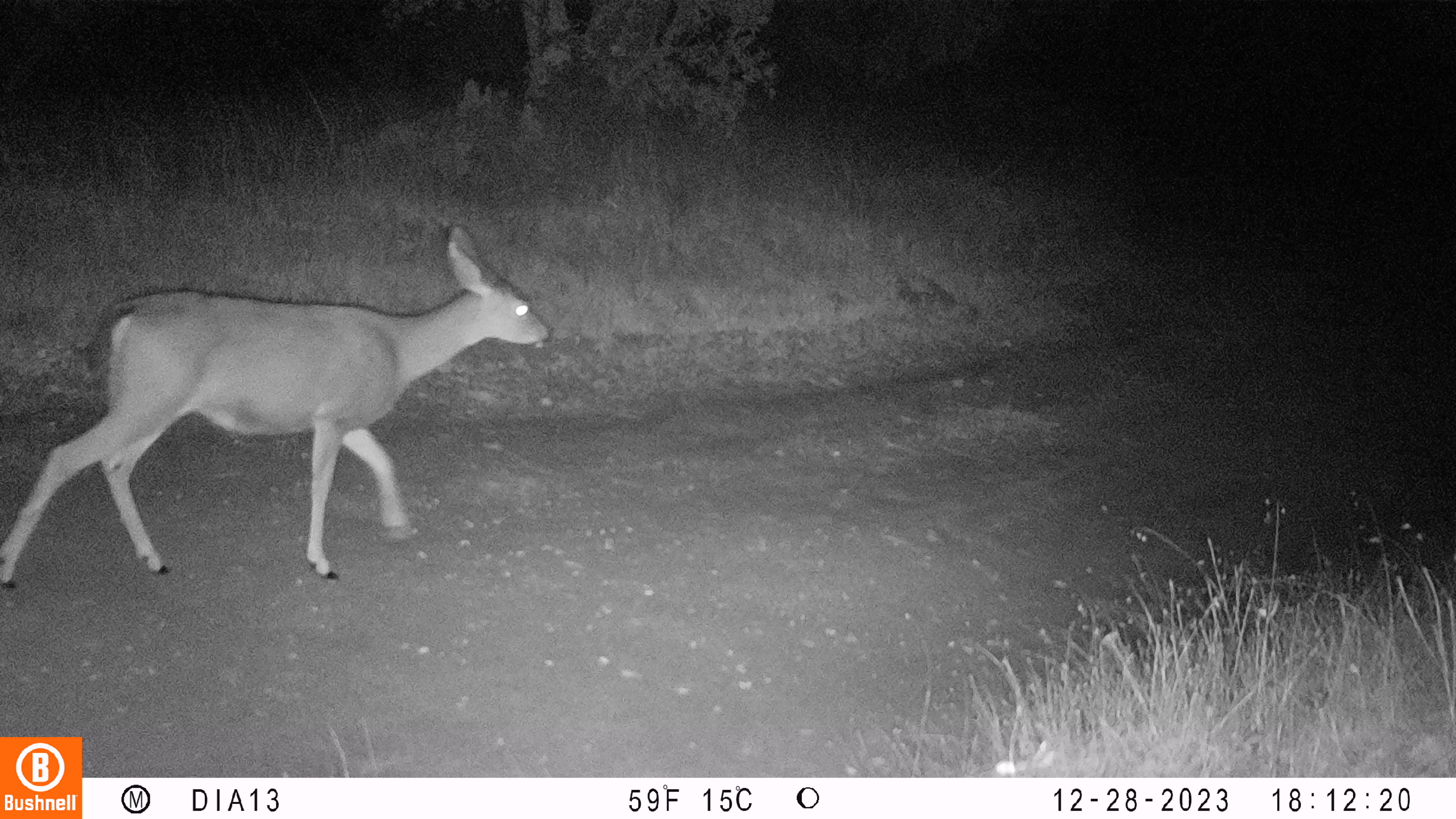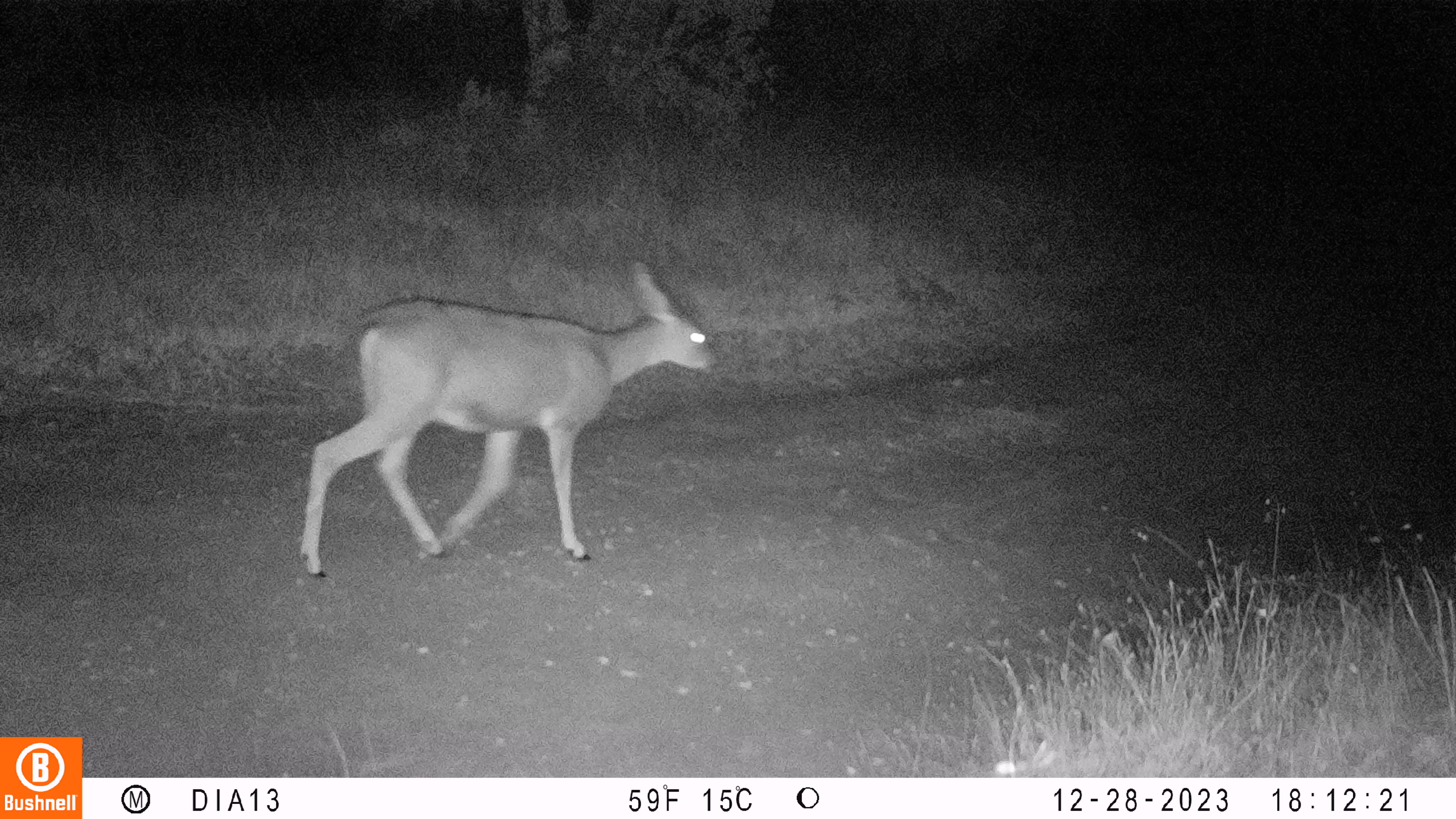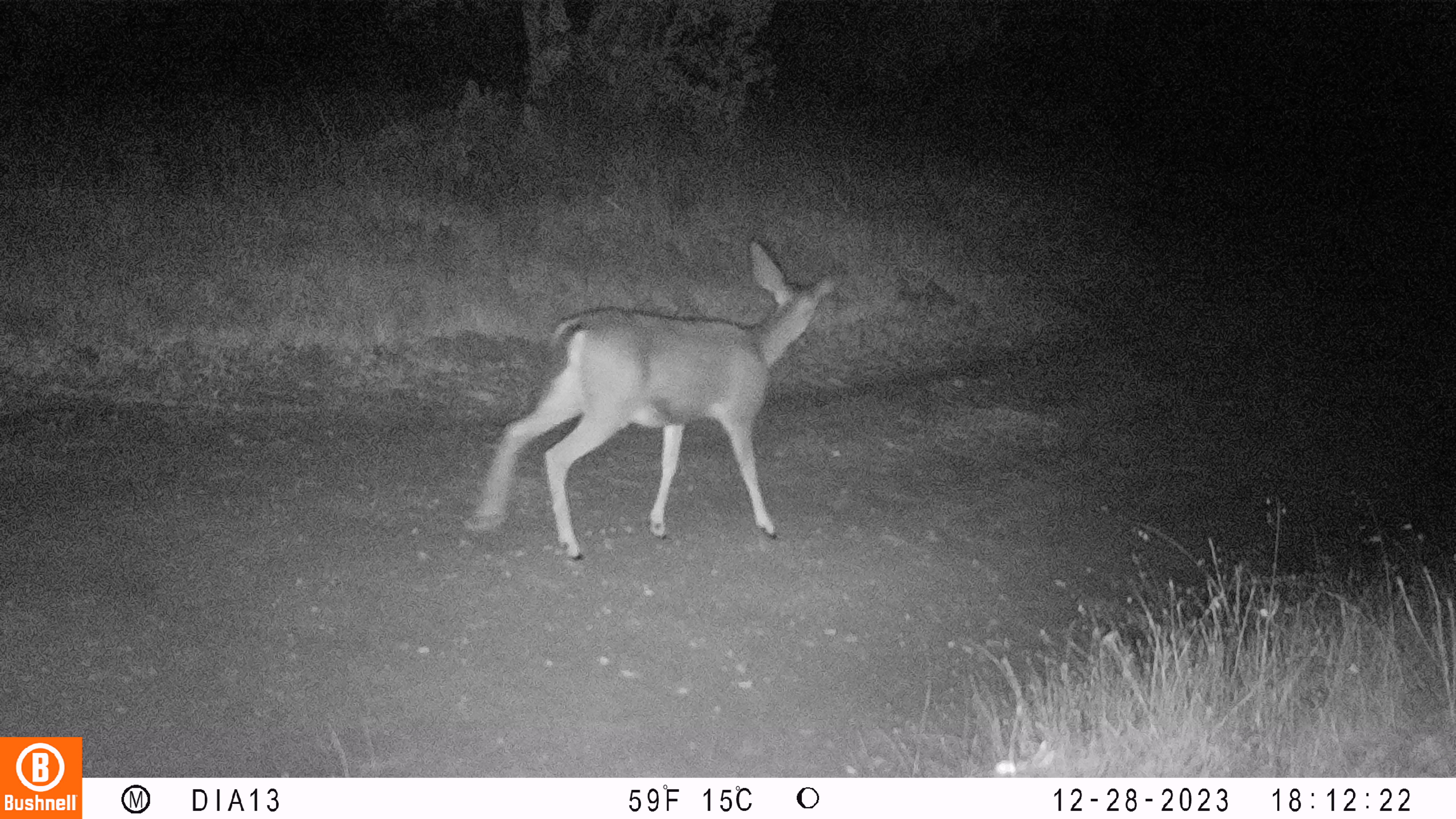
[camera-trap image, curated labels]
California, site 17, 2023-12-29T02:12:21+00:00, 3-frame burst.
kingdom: Animalia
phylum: Chordata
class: Mammalia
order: Artiodactyla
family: Cervidae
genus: Odocoileus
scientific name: Odocoileus hemionus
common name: mule deer